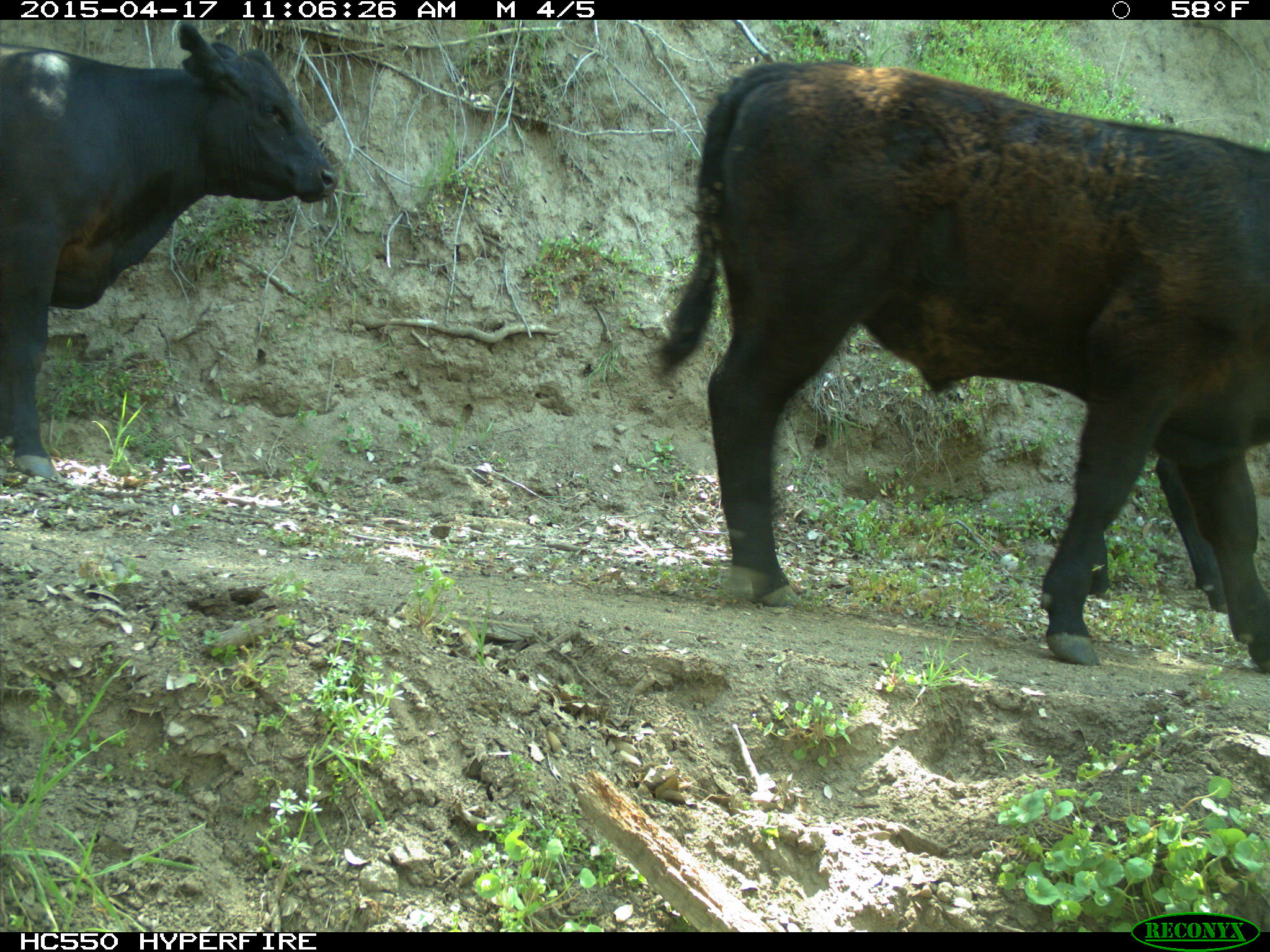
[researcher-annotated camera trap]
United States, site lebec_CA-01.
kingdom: Animalia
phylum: Chordata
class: Mammalia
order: Artiodactyla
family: Bovidae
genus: Bos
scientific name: Bos taurus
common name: domestic cow